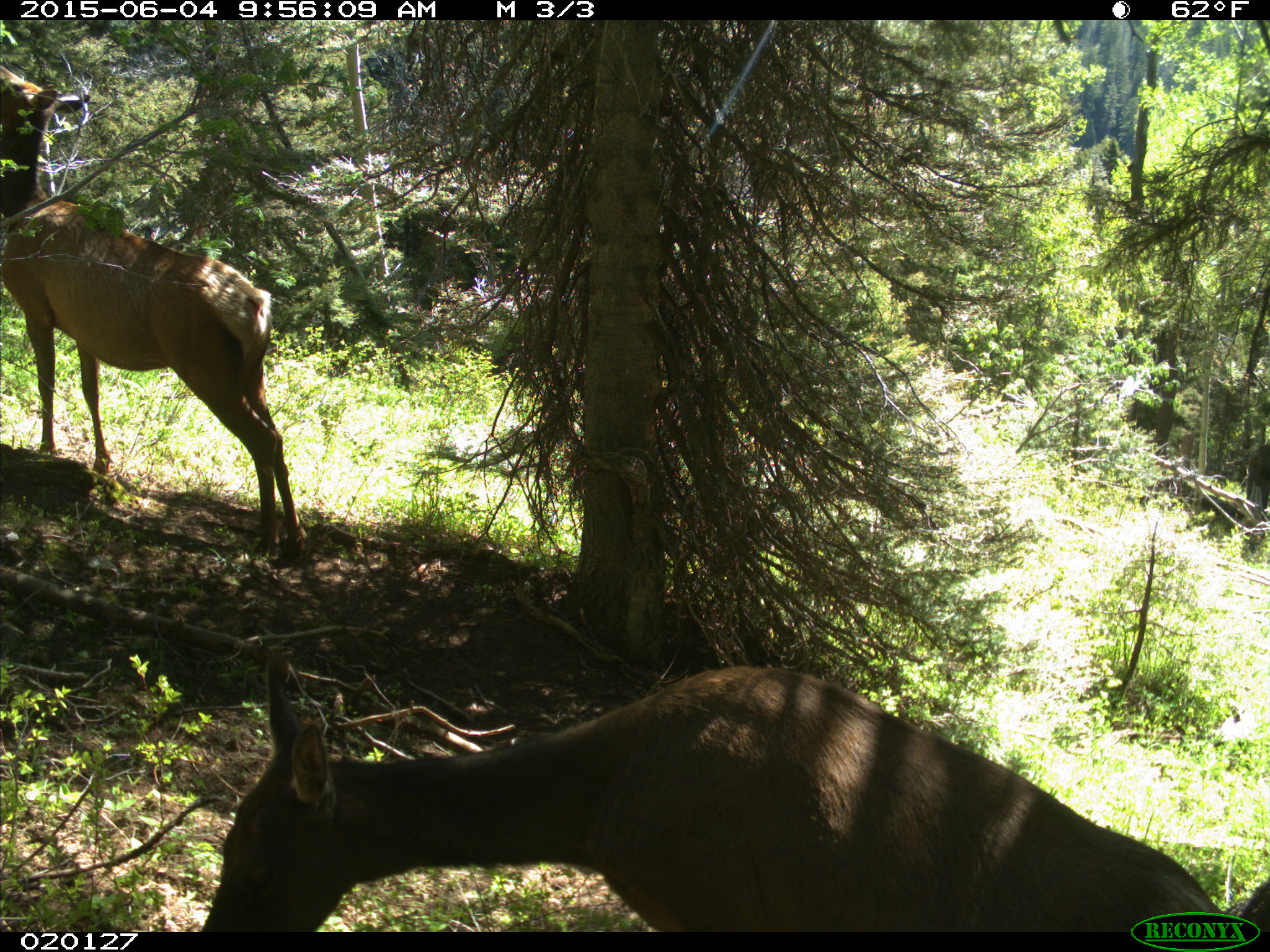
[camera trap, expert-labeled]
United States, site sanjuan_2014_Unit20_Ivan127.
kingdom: Animalia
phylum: Chordata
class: Mammalia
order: Artiodactyla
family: Cervidae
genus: Cervus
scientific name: Cervus elaphus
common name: red deer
Cervus elaphus (red deer).